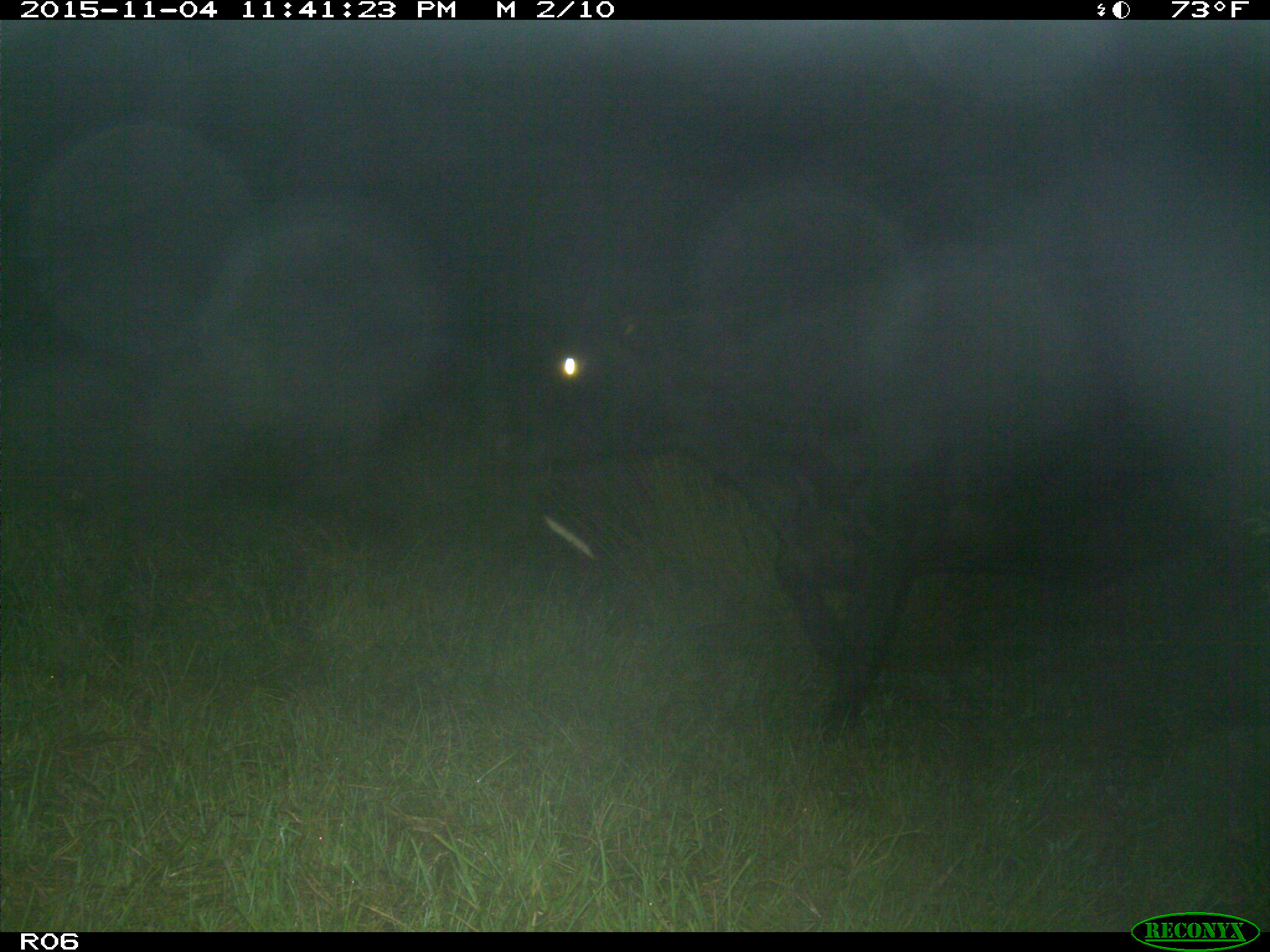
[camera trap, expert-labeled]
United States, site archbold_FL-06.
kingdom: Animalia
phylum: Chordata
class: Mammalia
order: Artiodactyla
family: Bovidae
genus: Bos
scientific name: Bos taurus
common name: domestic cow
Bos taurus (domestic cow).